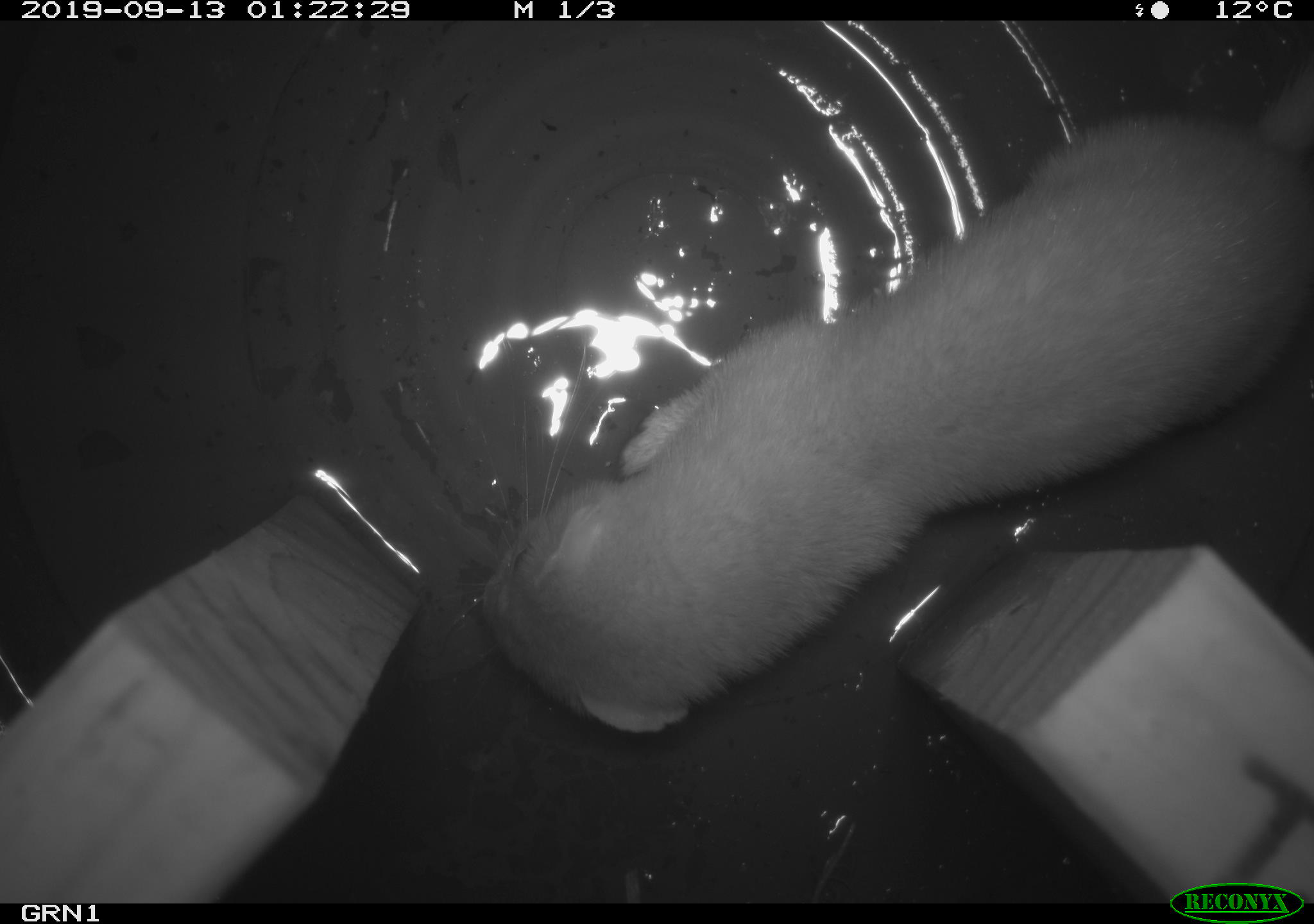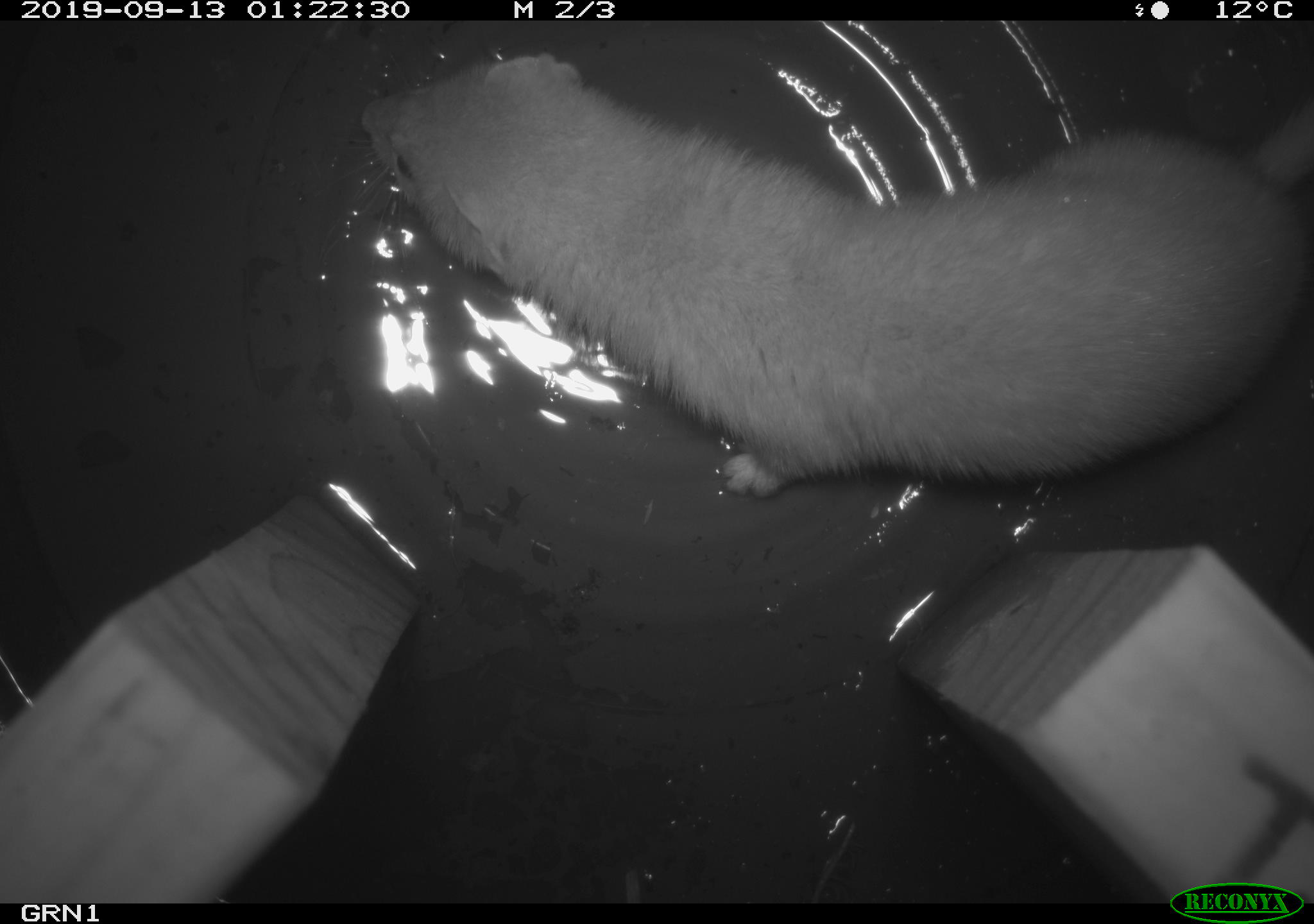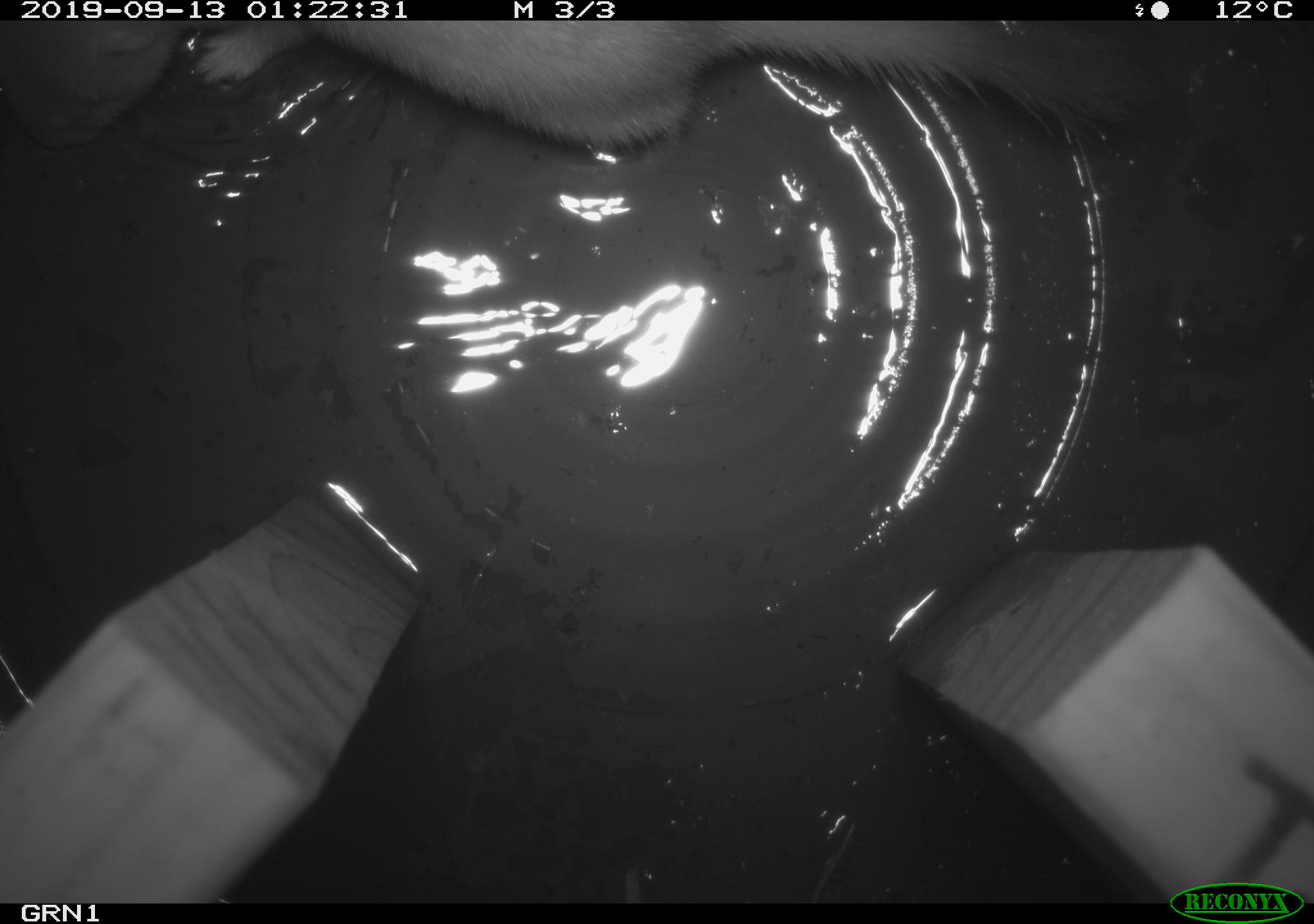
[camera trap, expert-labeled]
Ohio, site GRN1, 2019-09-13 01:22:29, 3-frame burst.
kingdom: Animalia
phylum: Chordata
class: Mammalia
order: Carnivora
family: Mustelidae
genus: Neogale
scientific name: Neogale frenata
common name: long-tailed weasel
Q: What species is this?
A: Long-tailed weasel (Neogale frenata).